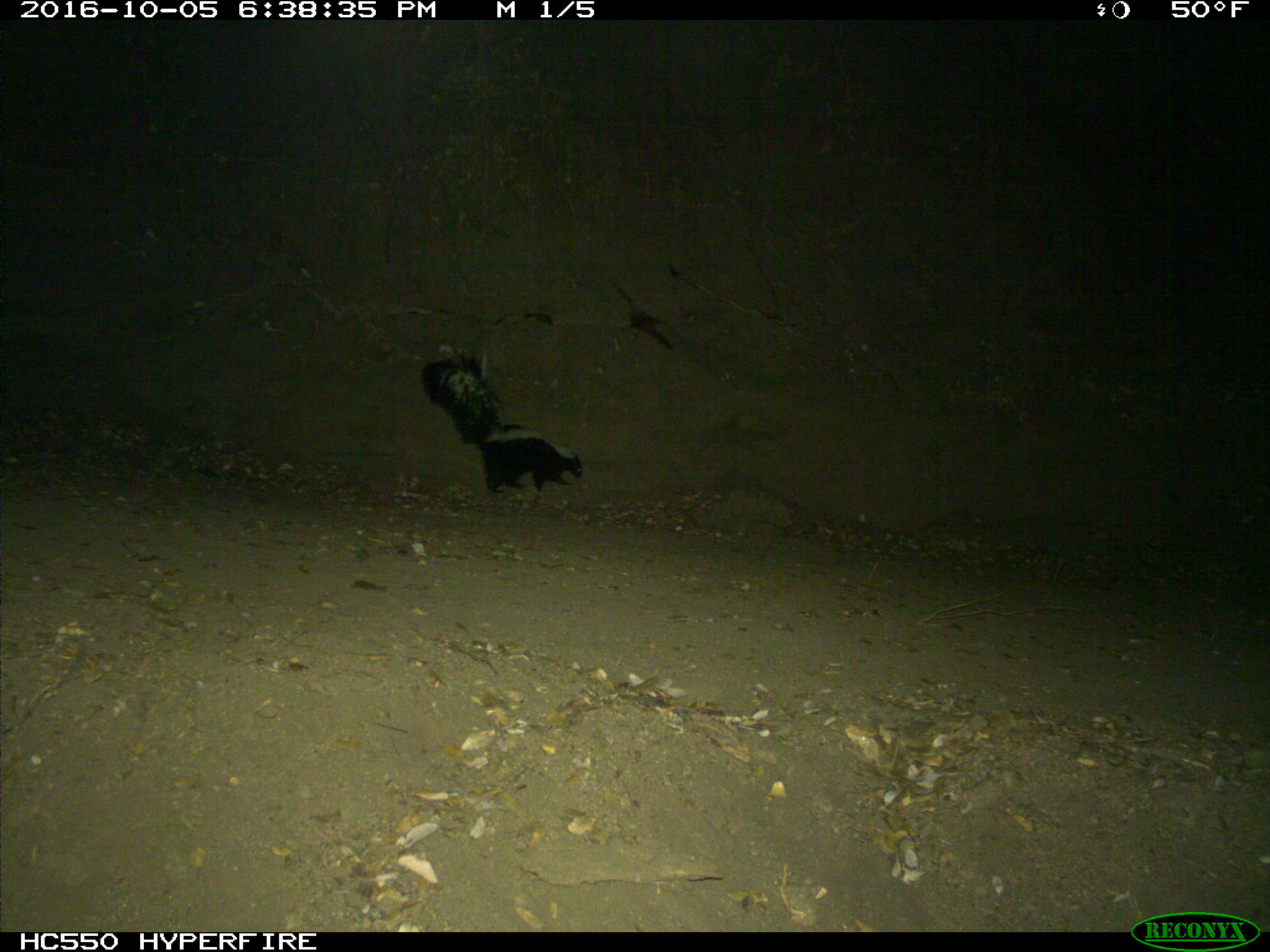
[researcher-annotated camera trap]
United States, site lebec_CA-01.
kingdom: Animalia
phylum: Chordata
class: Mammalia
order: Carnivora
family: Mephitidae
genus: Mephitis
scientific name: Mephitis mephitis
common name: striped skunk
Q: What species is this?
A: Mephitis mephitis (striped skunk).